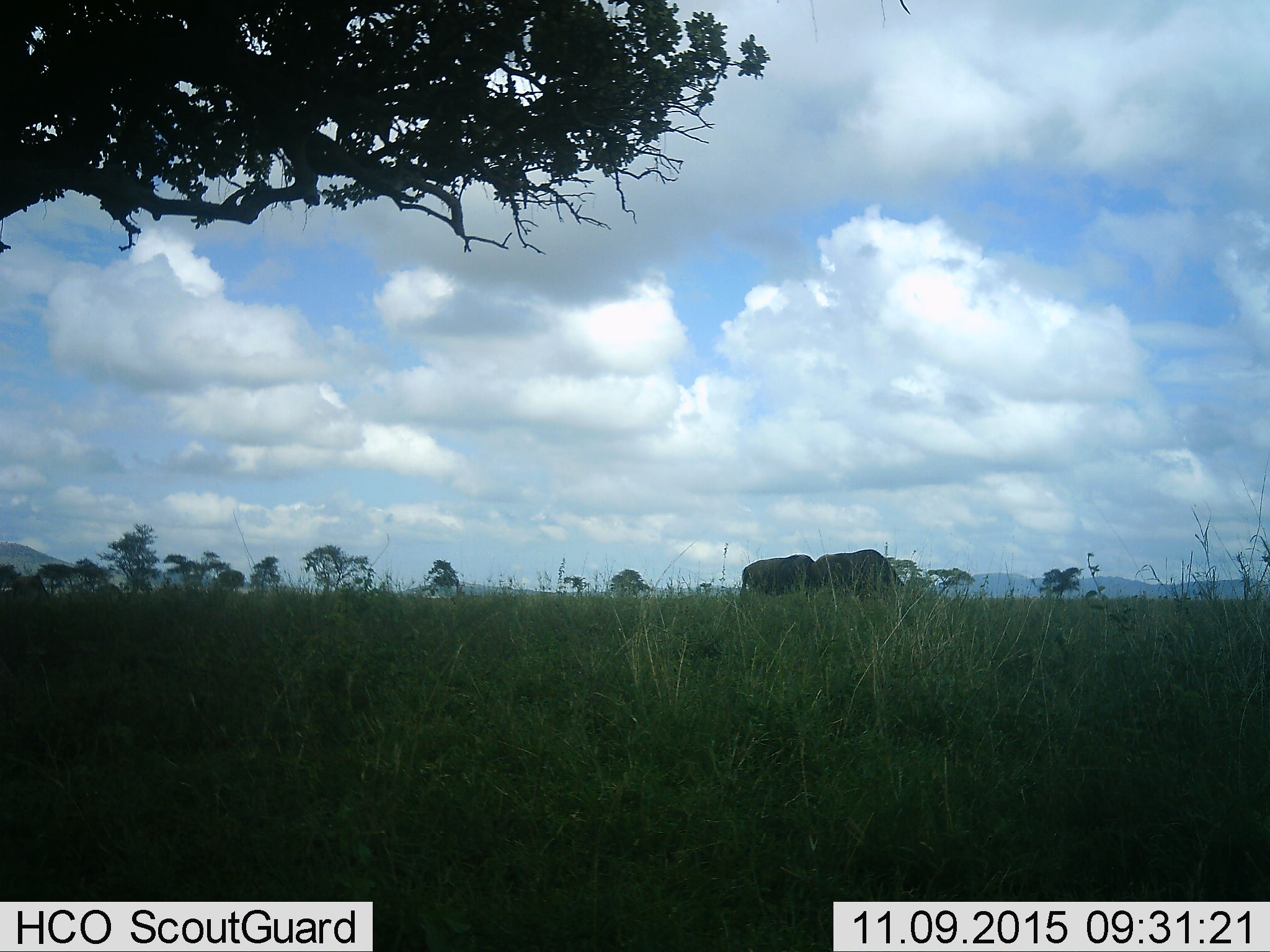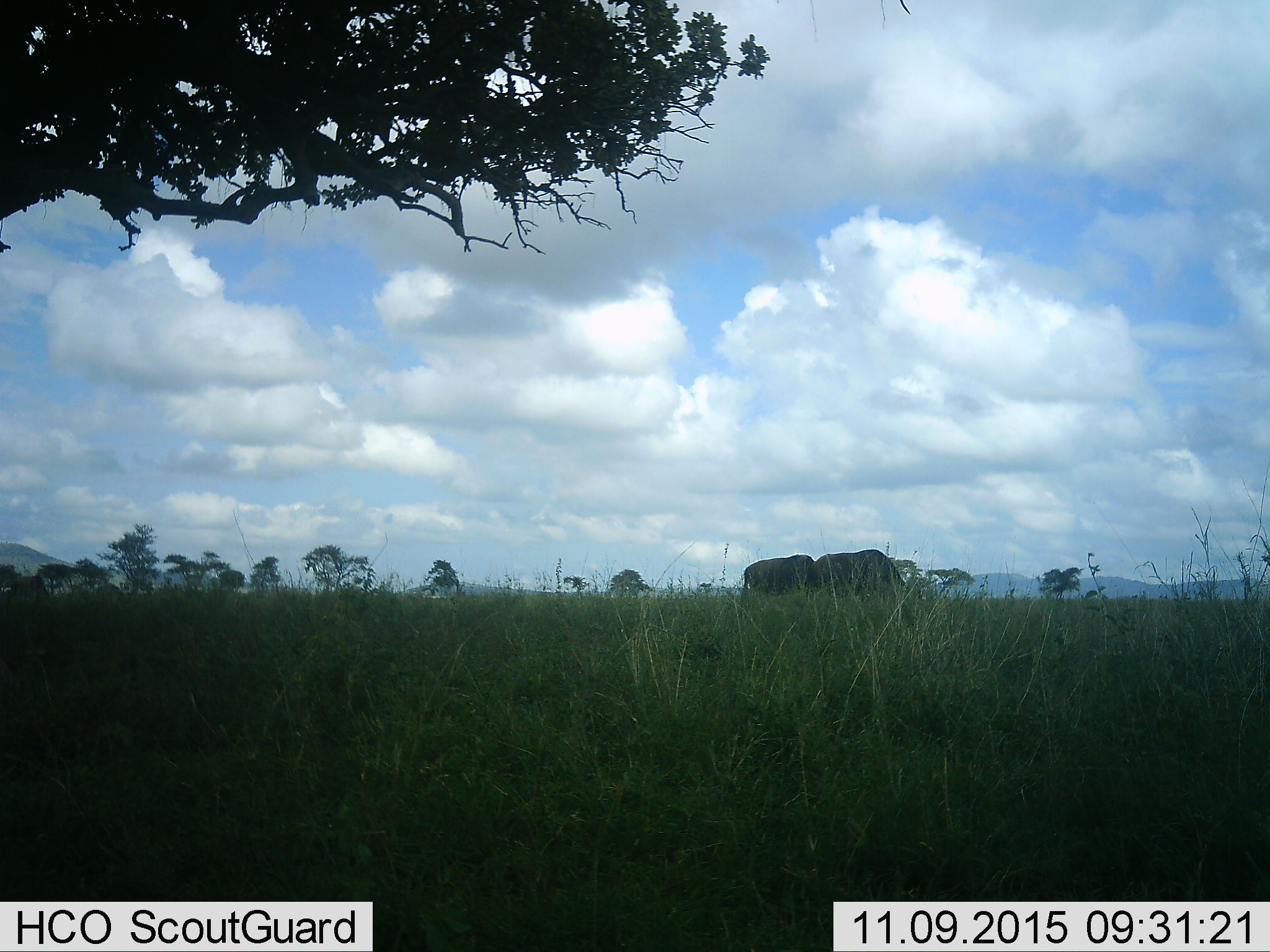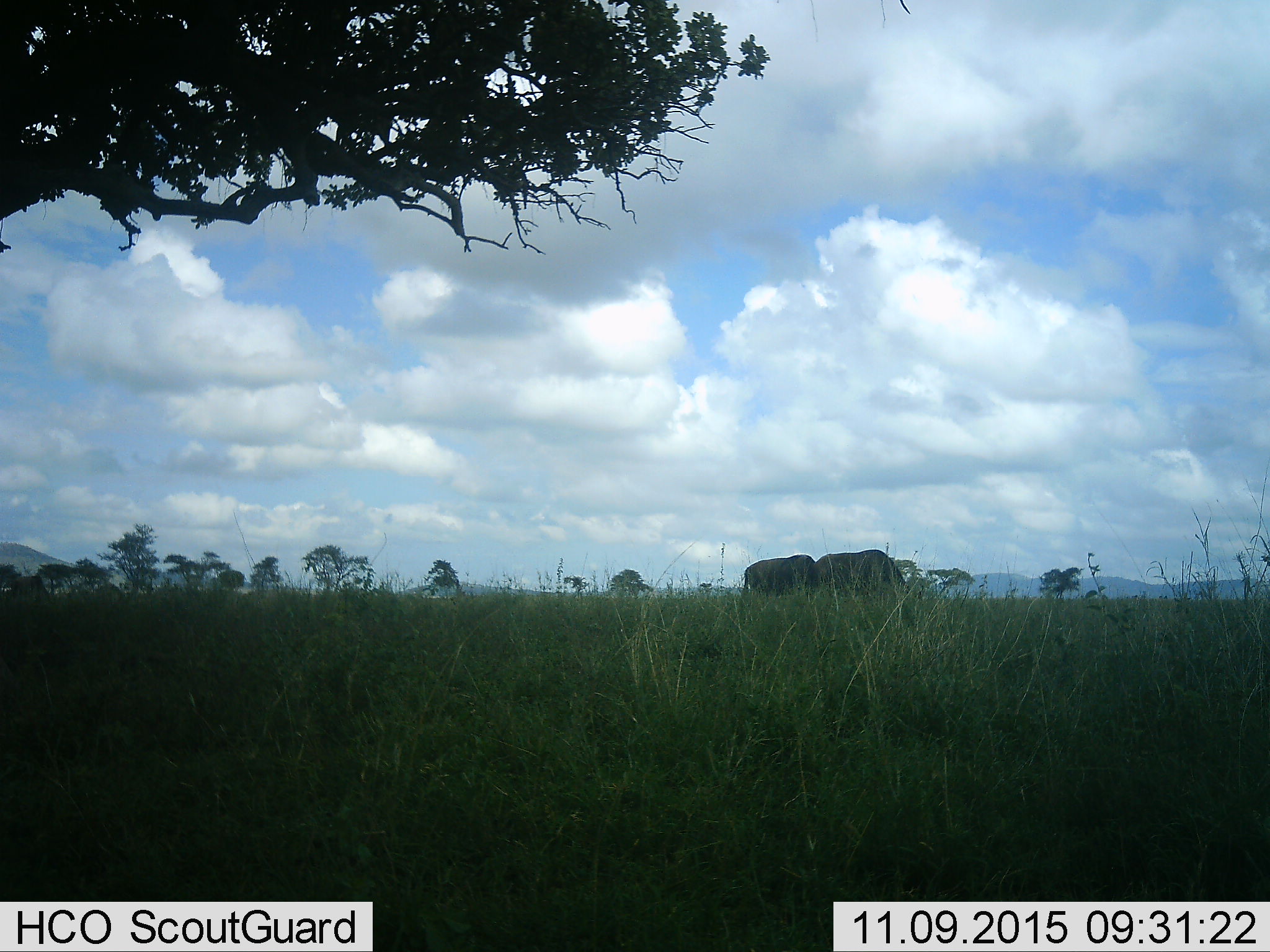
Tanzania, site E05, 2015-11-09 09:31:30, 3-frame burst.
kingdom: Animalia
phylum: Chordata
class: Mammalia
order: Proboscidea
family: Elephantidae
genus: Loxodonta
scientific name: Loxodonta africana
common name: african bush elephant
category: elephant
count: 2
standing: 44%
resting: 0%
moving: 44%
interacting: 11%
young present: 0%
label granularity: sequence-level